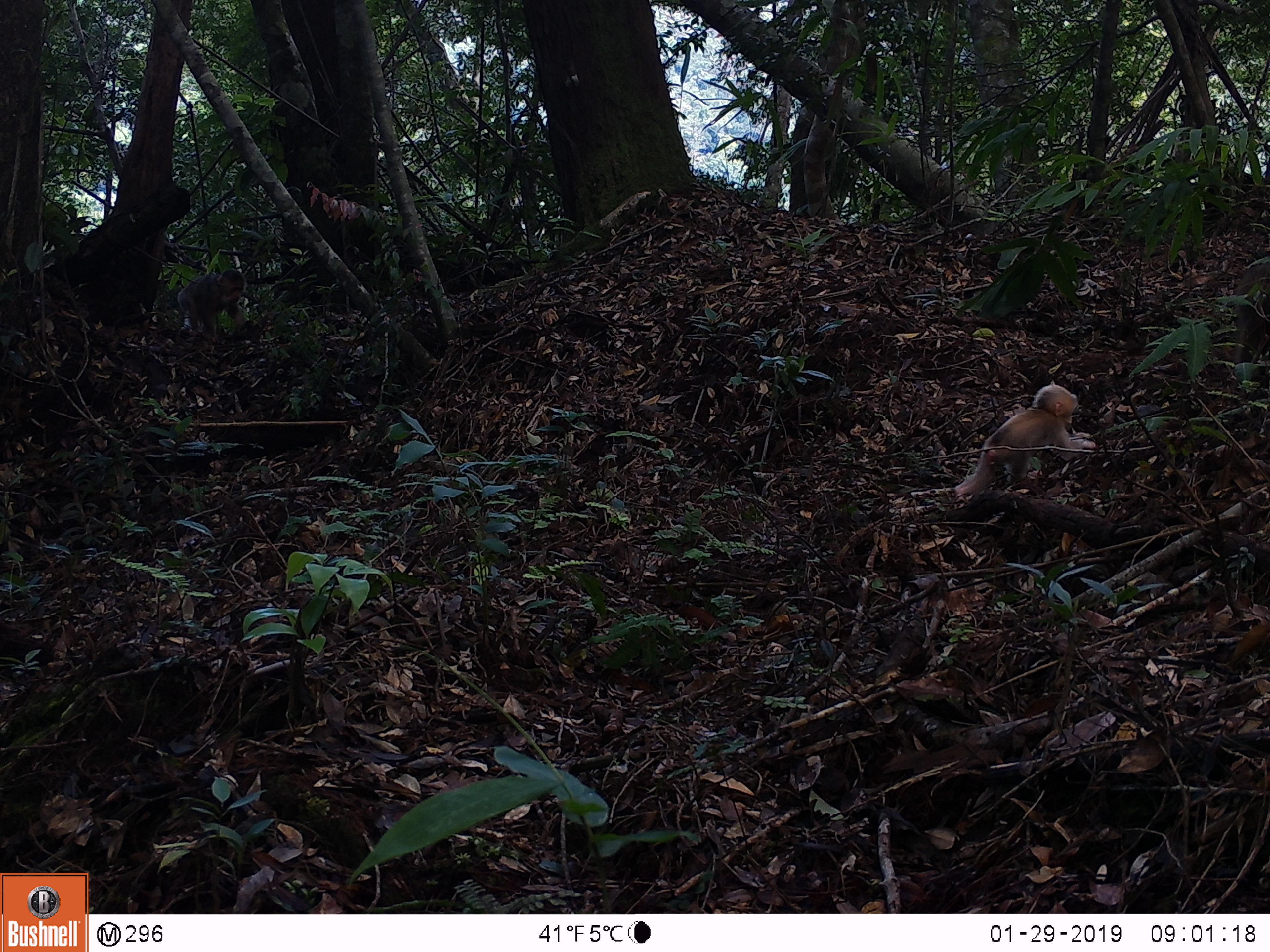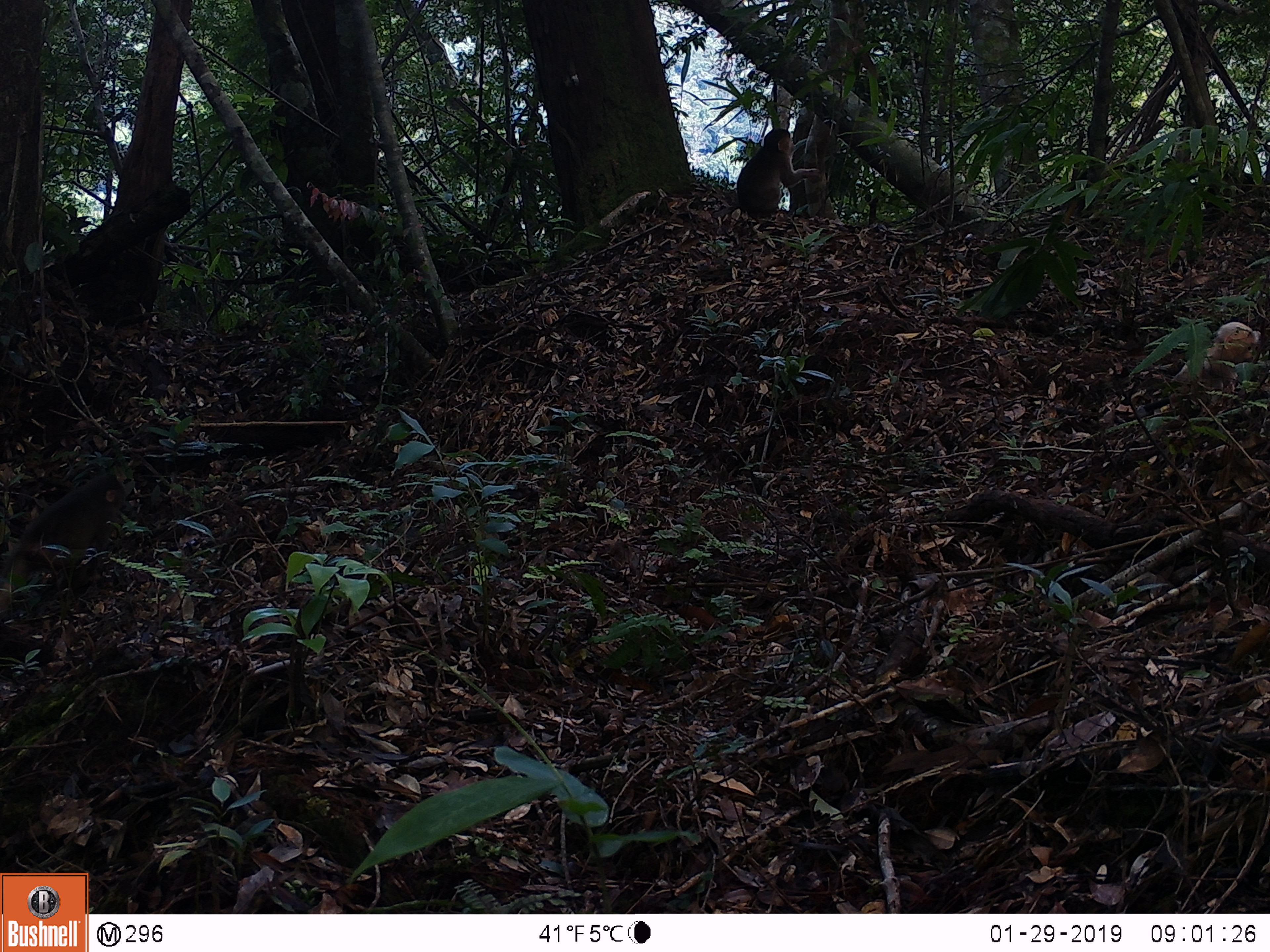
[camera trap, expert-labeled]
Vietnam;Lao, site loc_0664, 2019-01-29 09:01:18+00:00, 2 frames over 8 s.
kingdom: Animalia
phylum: Chordata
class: Mammalia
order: Primates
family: Cercopithecidae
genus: Macaca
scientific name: Macaca arctoides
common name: stump-tailed macaque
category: stump tailed macaque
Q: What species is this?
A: Stump tailed macaque (stump-tailed macaque) (Macaca arctoides).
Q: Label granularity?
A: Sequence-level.